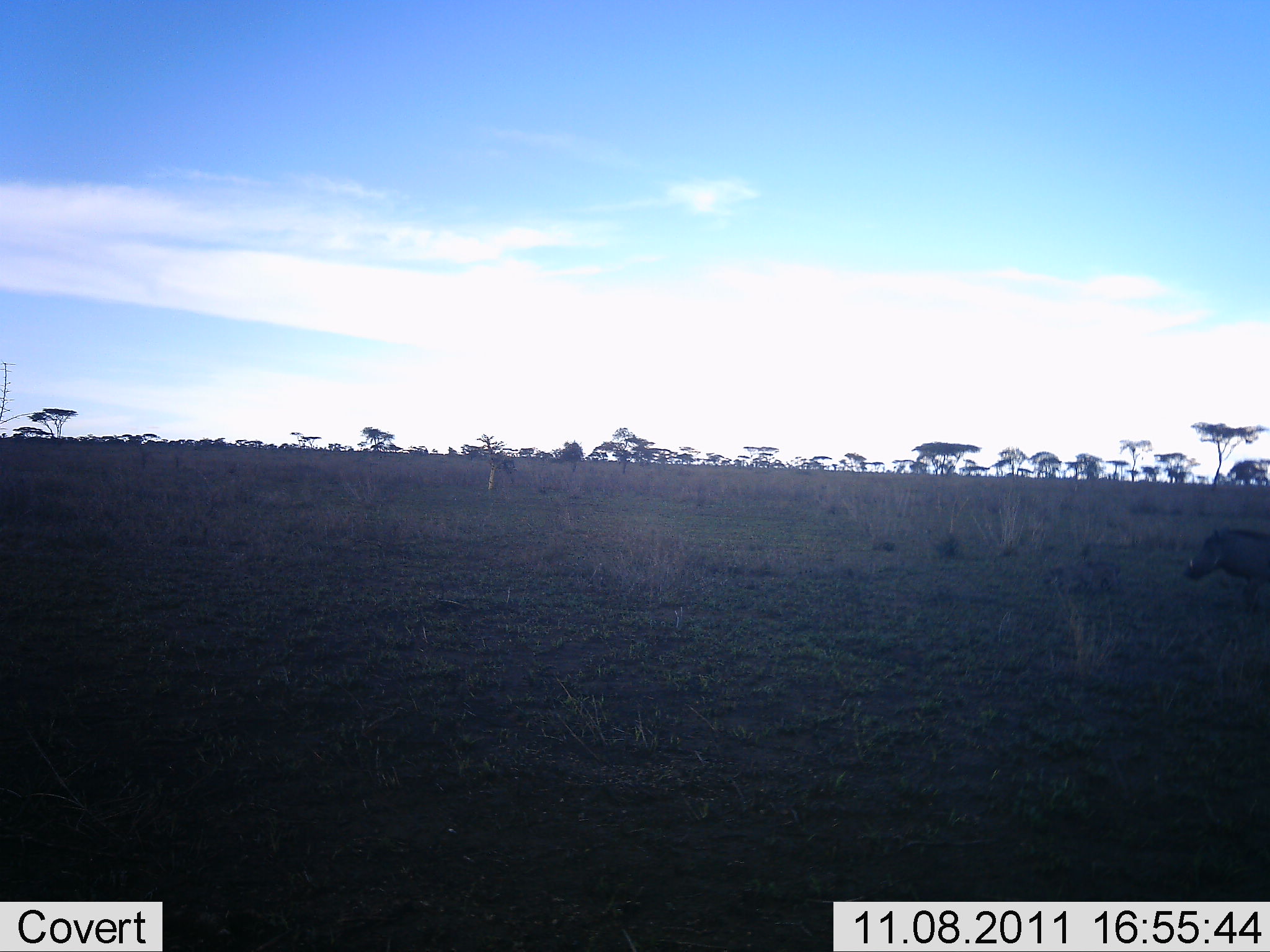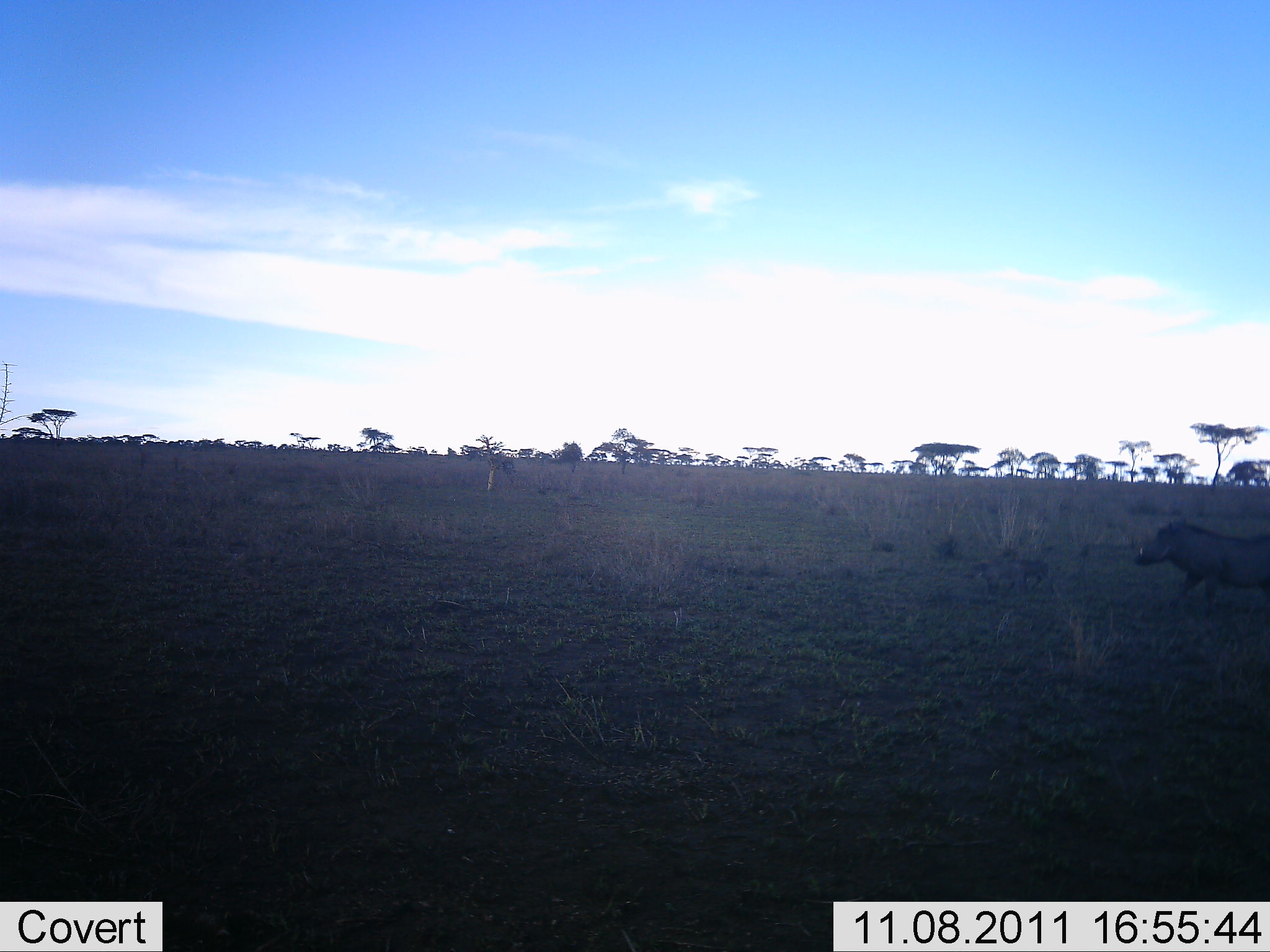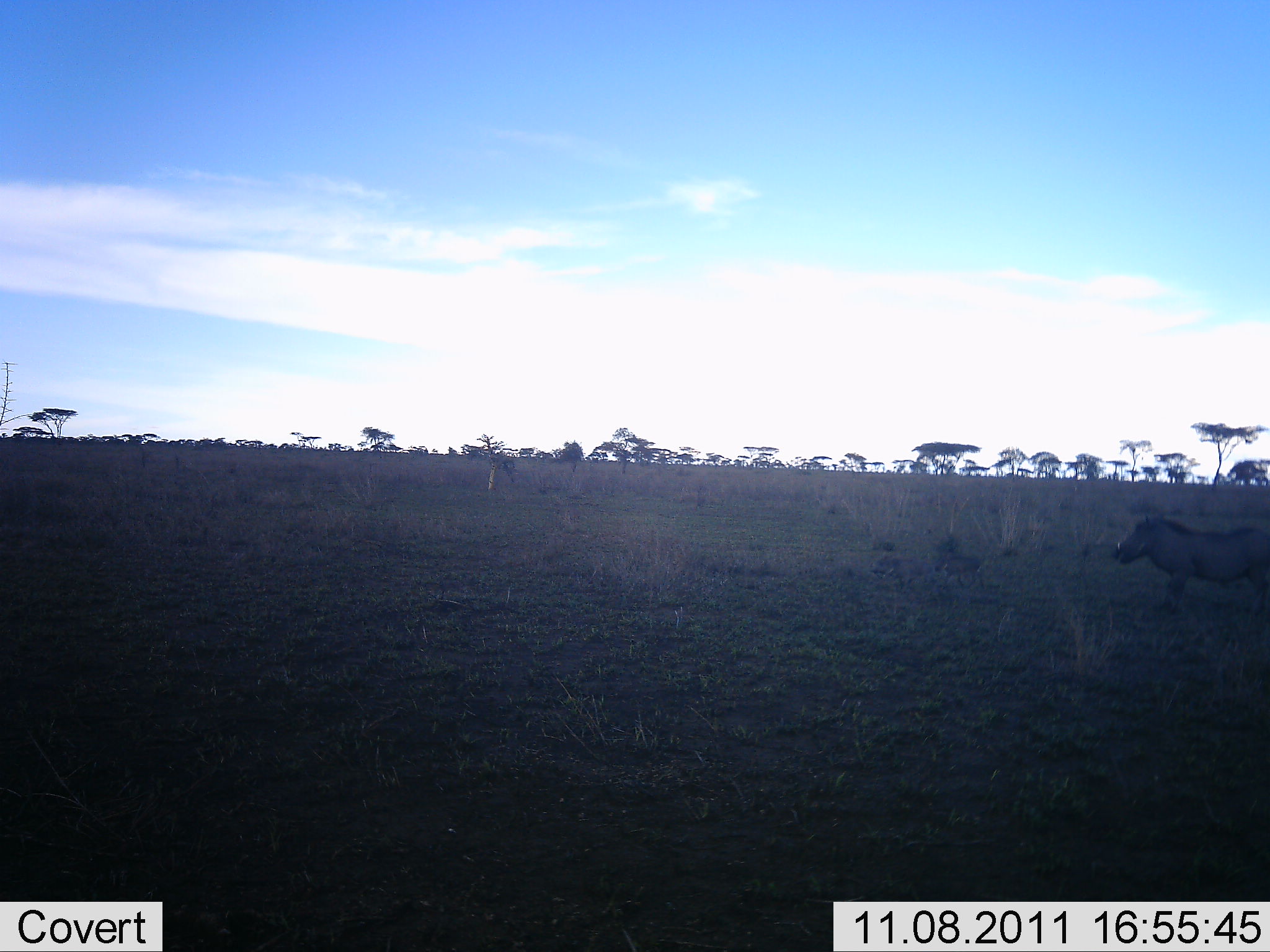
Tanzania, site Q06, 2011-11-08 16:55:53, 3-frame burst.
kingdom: Animalia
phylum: Chordata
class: Mammalia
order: Artiodactyla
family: Suidae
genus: Phacochoerus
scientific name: Phacochoerus africanus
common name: warthog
Warthog (Phacochoerus africanus), count 3. Behavior (volunteer vote fractions): standing 20%, resting 0%, moving 80%, interacting 0%. Young present (vote fraction): 67%. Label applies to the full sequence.